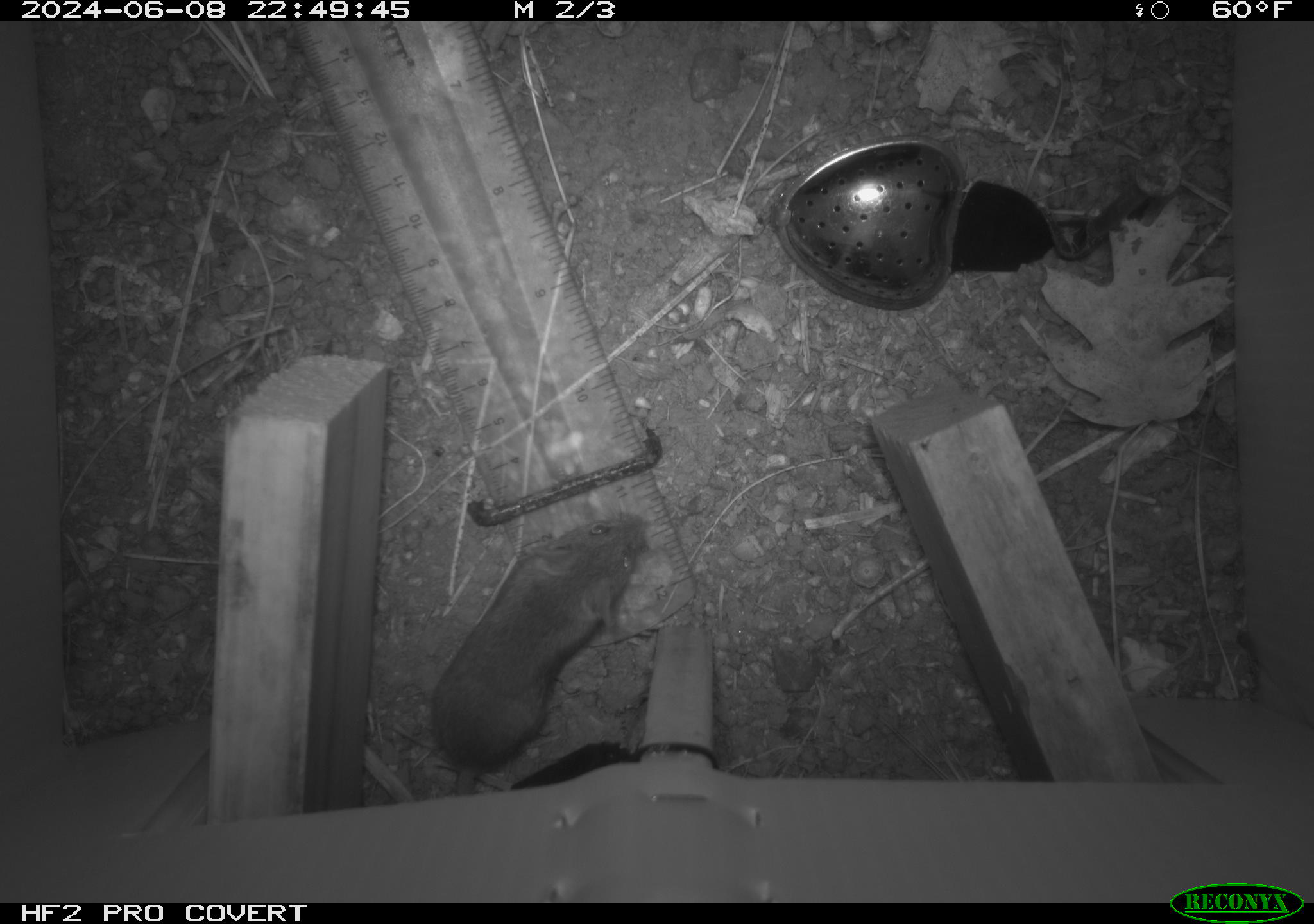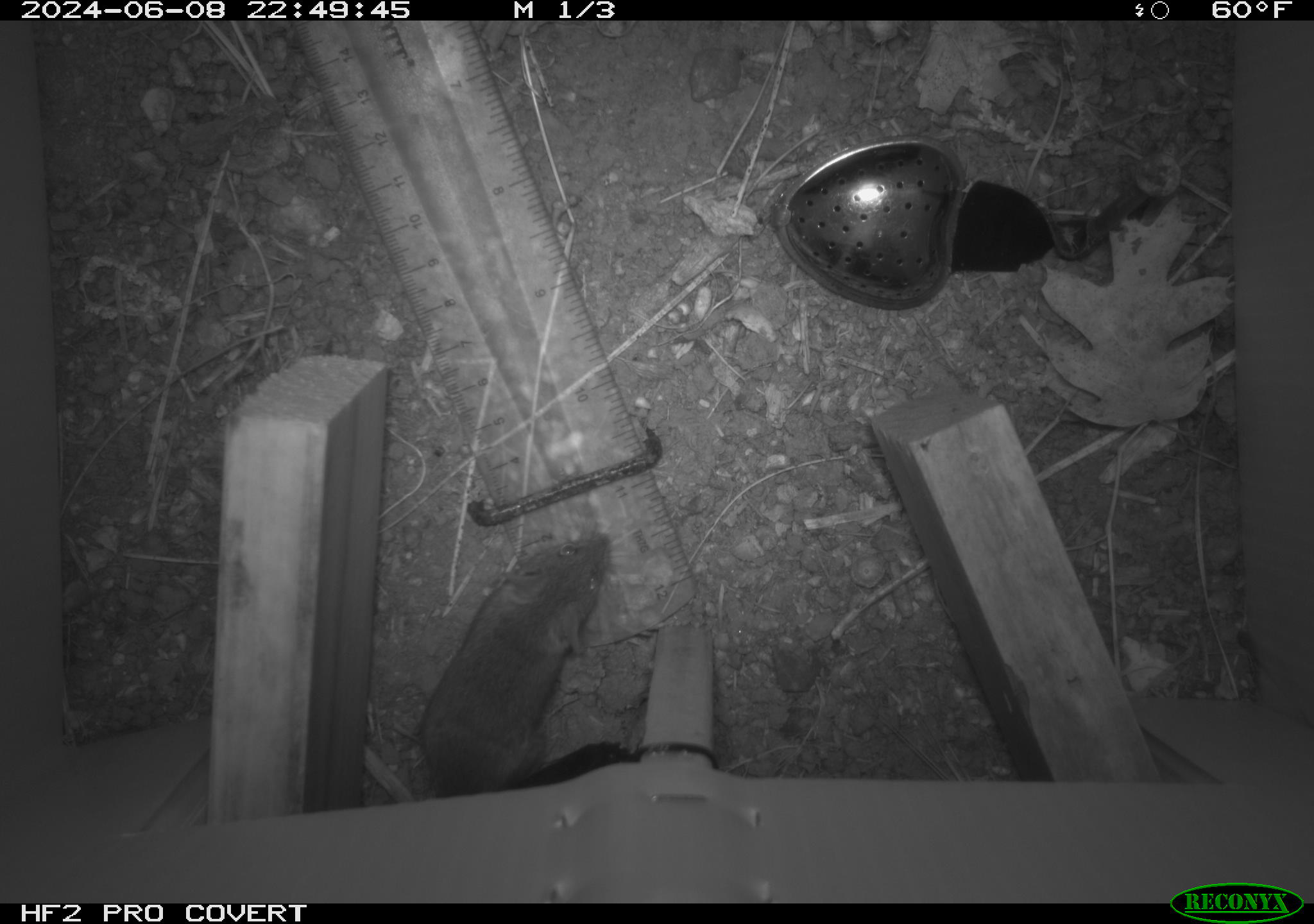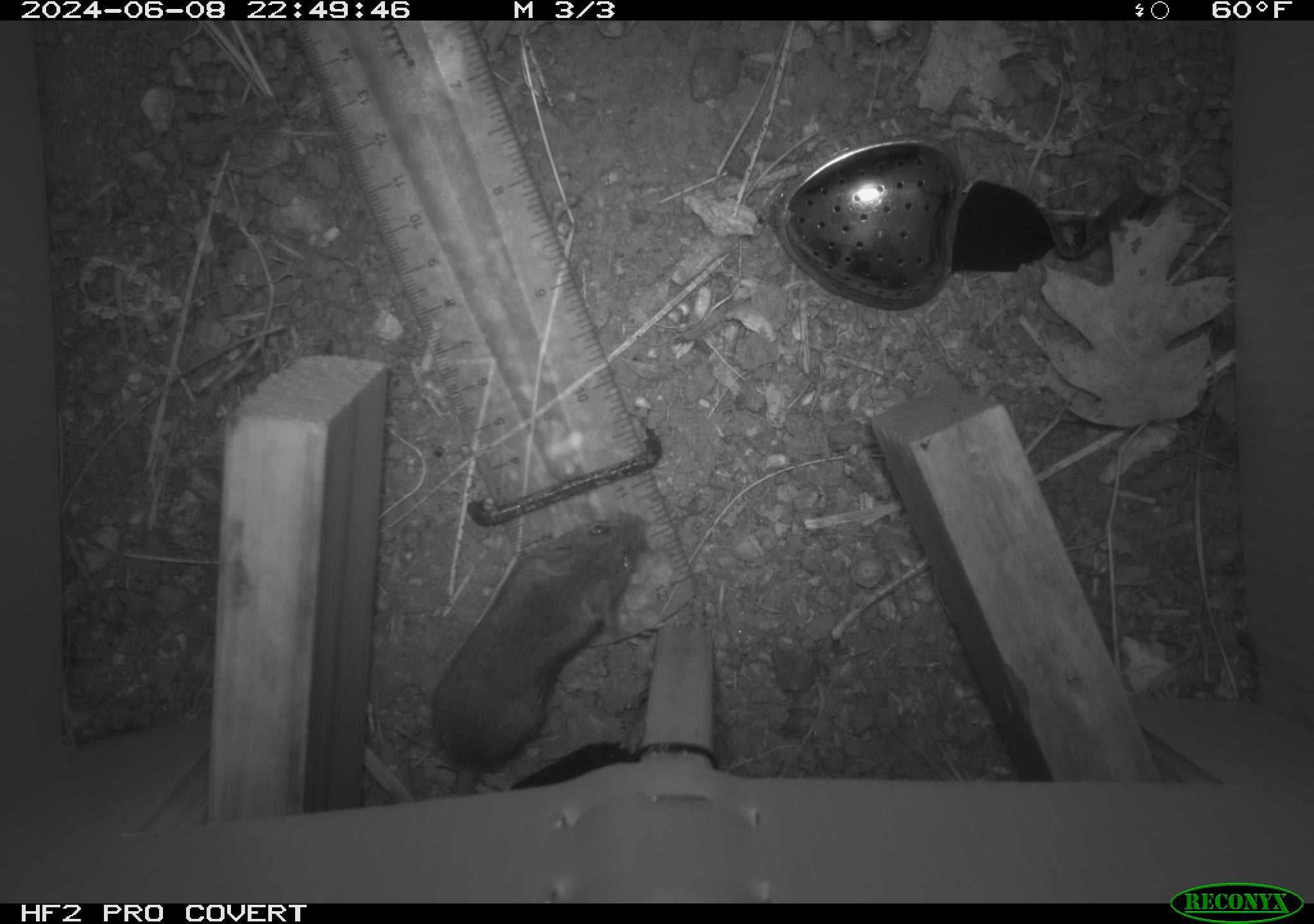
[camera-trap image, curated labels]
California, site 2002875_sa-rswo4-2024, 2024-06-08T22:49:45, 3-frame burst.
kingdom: Animalia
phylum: Chordata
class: Mammalia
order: Rodentia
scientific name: Rodentia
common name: mouse species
Mouse species (Rodentia).